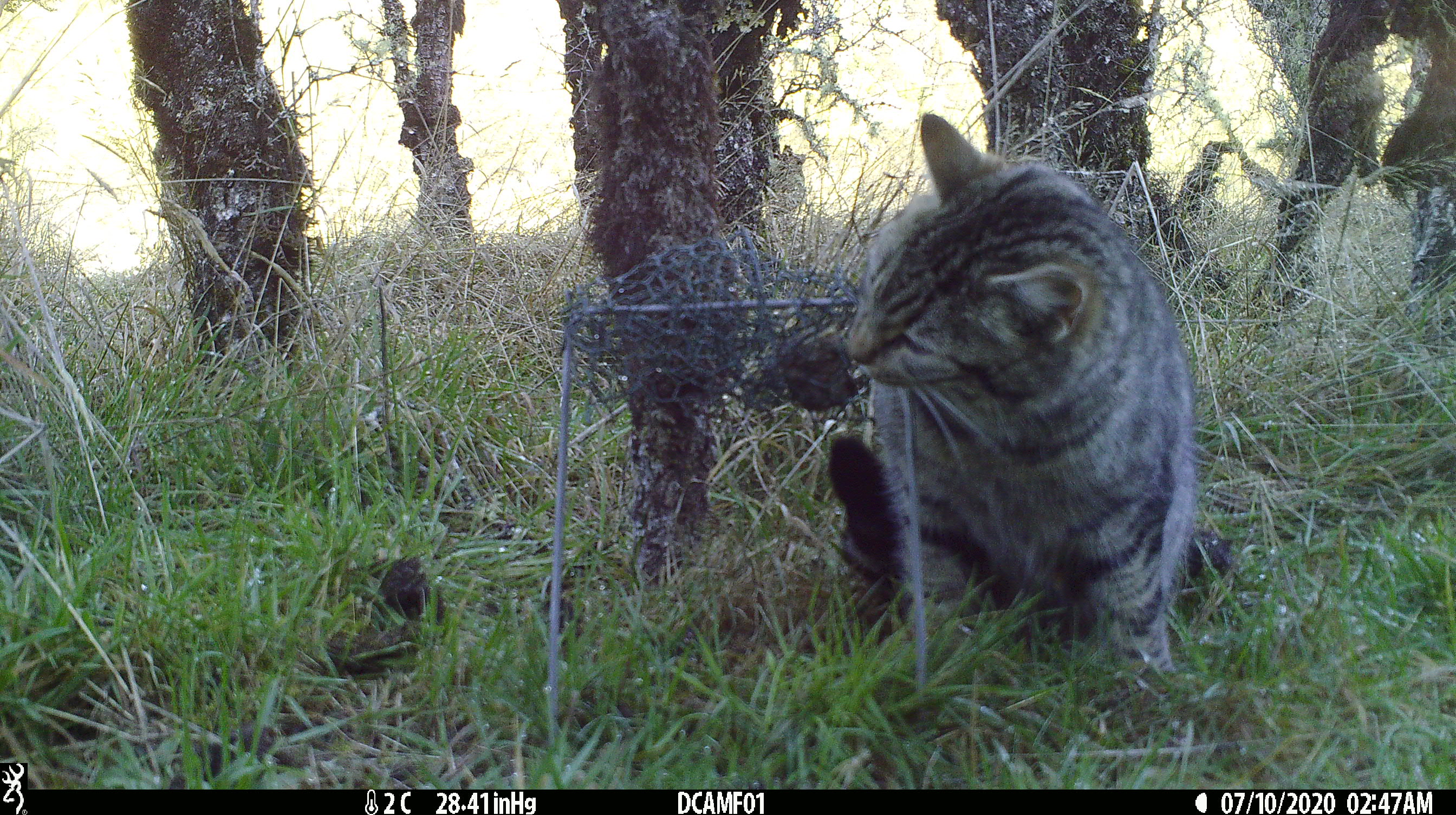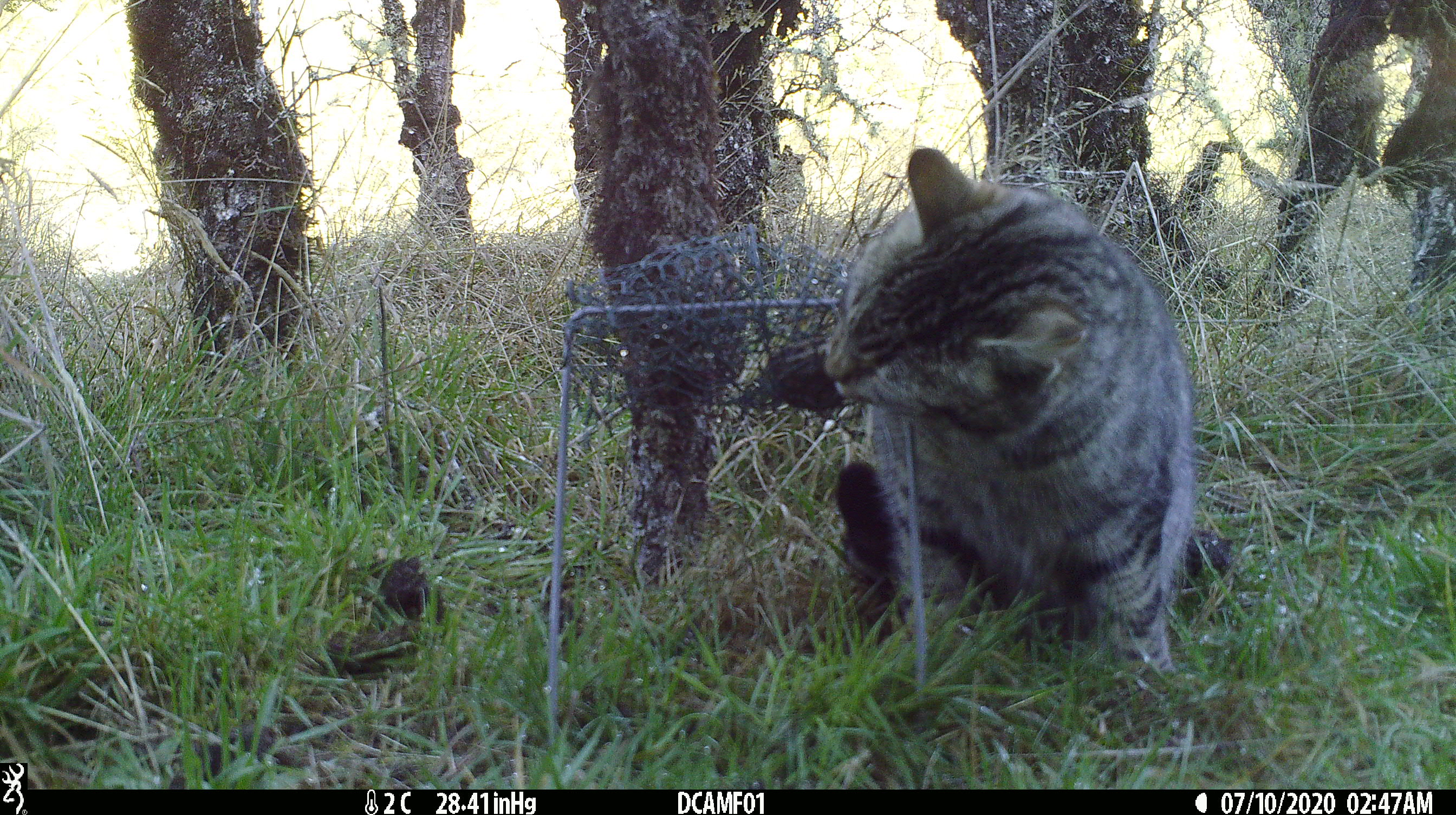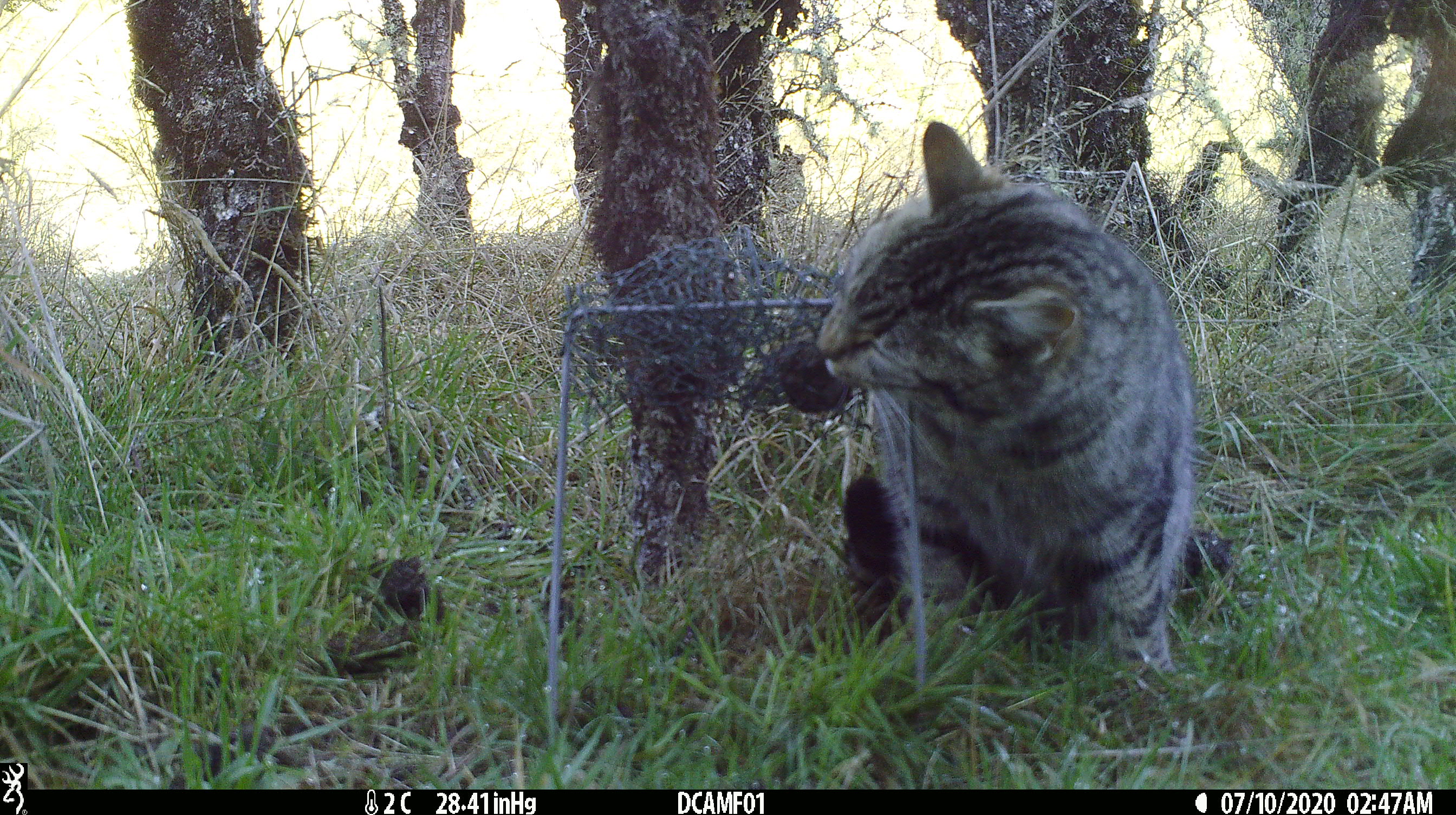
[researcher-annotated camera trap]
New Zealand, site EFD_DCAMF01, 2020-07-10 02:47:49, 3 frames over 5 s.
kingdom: Animalia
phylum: Chordata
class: Mammalia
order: Carnivora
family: Felidae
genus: Felis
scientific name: Felis catus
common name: domestic cat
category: cat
Cat (domestic cat) (Felis catus).